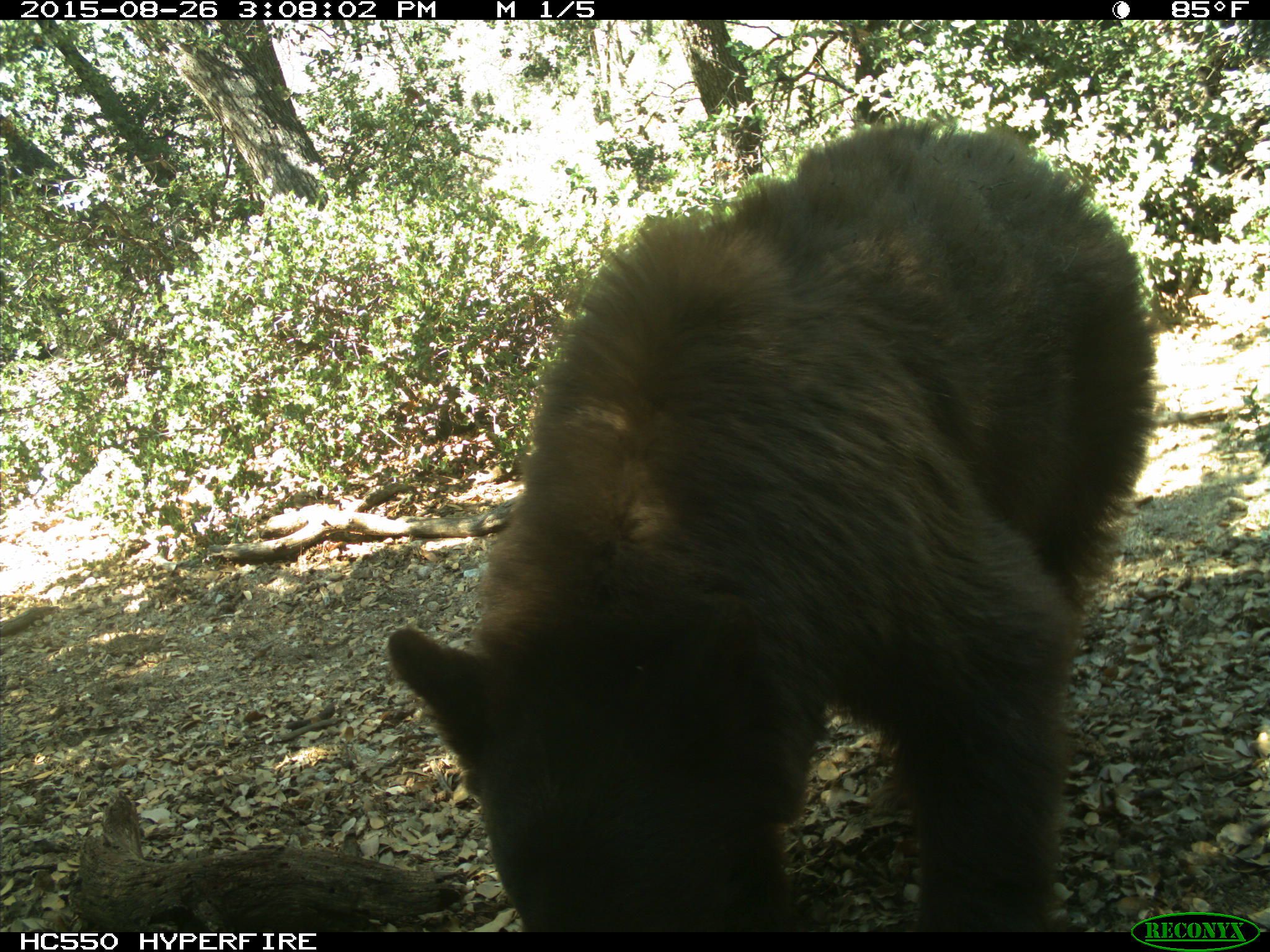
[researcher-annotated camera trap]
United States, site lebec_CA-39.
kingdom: Animalia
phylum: Chordata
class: Mammalia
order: Carnivora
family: Ursidae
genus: Ursus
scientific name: Ursus americanus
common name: american black bear